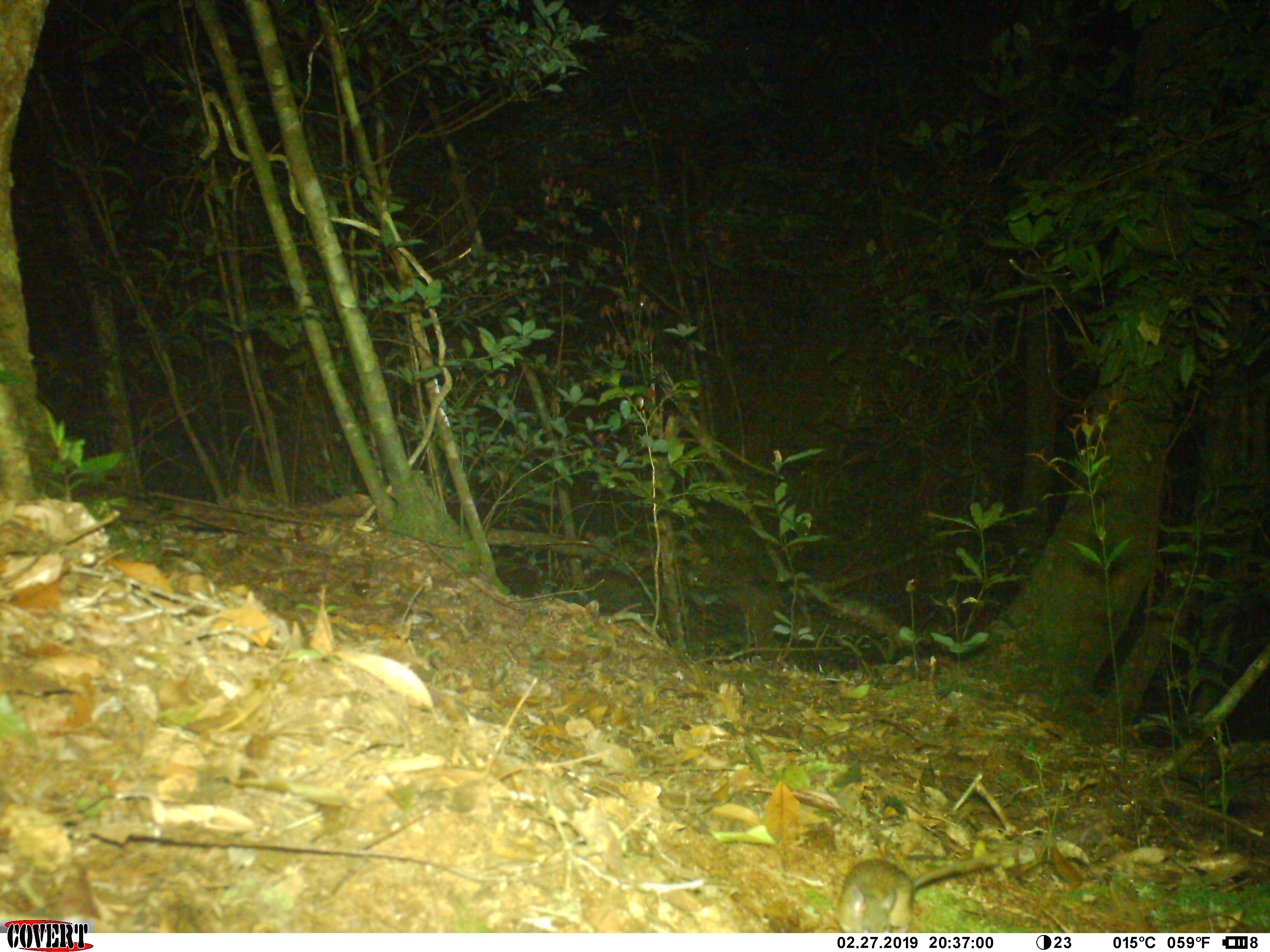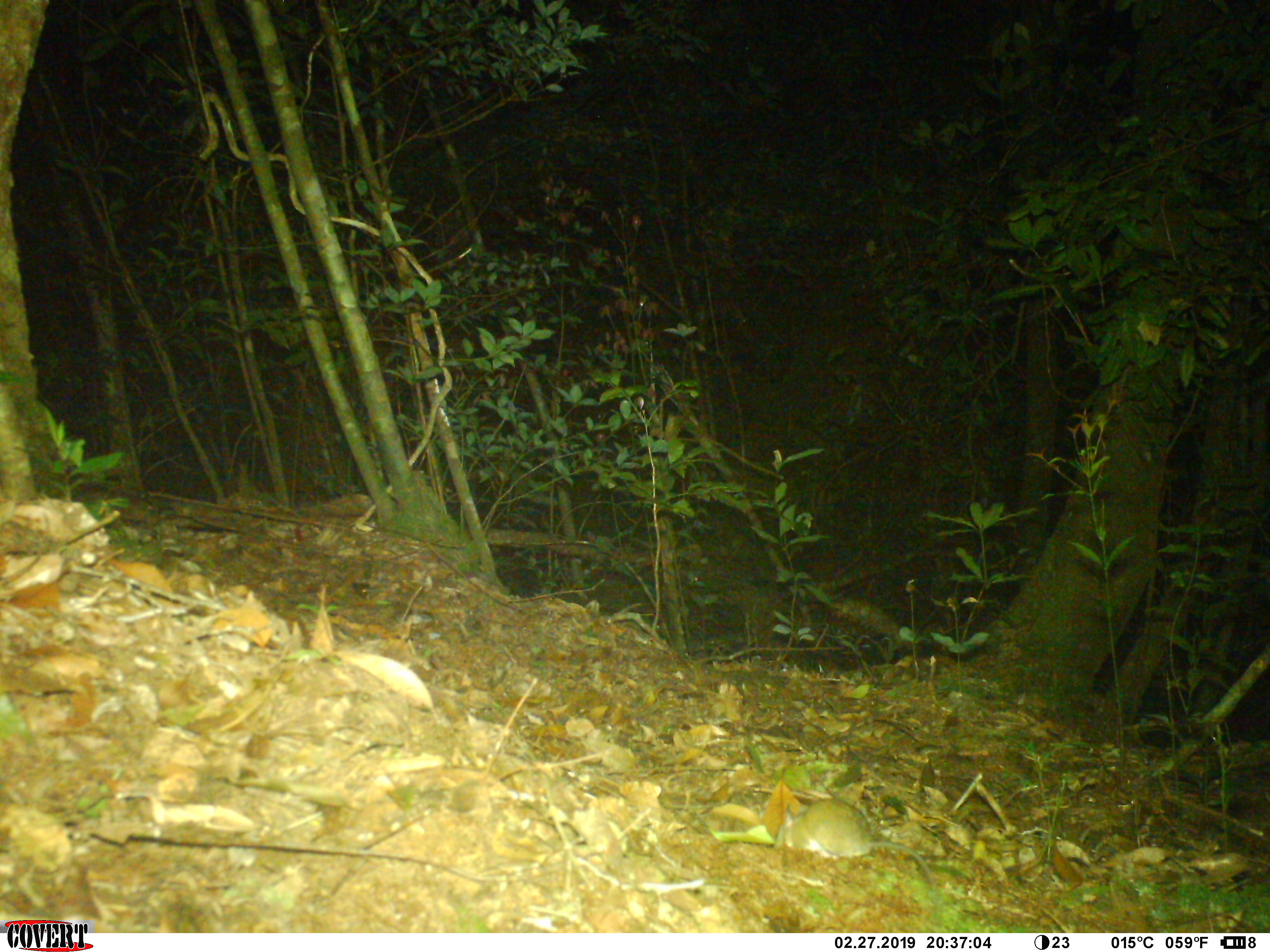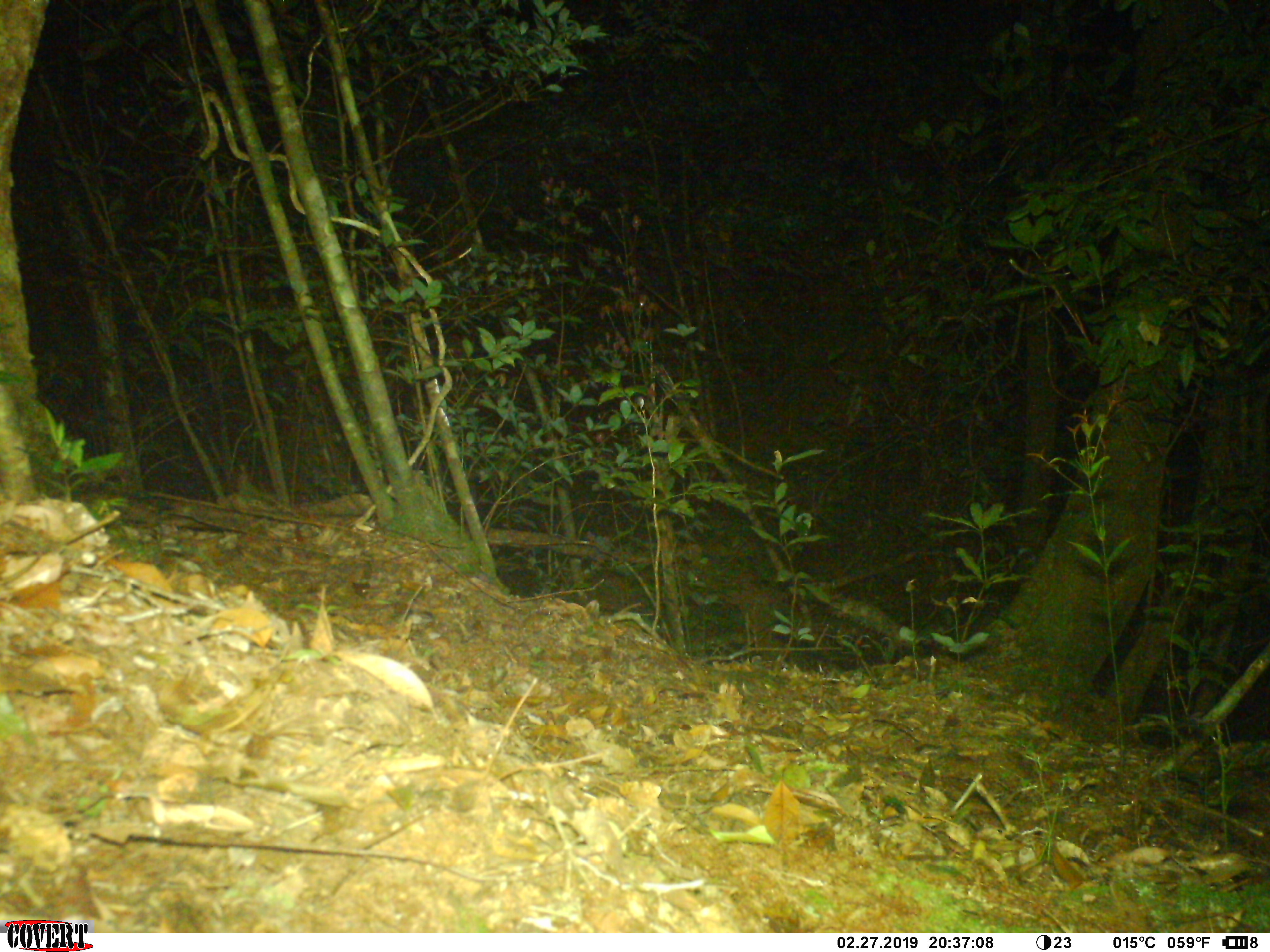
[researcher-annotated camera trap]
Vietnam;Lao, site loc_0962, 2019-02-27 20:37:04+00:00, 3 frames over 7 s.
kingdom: Animalia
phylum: Chordata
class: Mammalia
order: Rodentia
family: Muridae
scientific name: Muridae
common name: old-world mice and rats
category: unidentified murid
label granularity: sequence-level